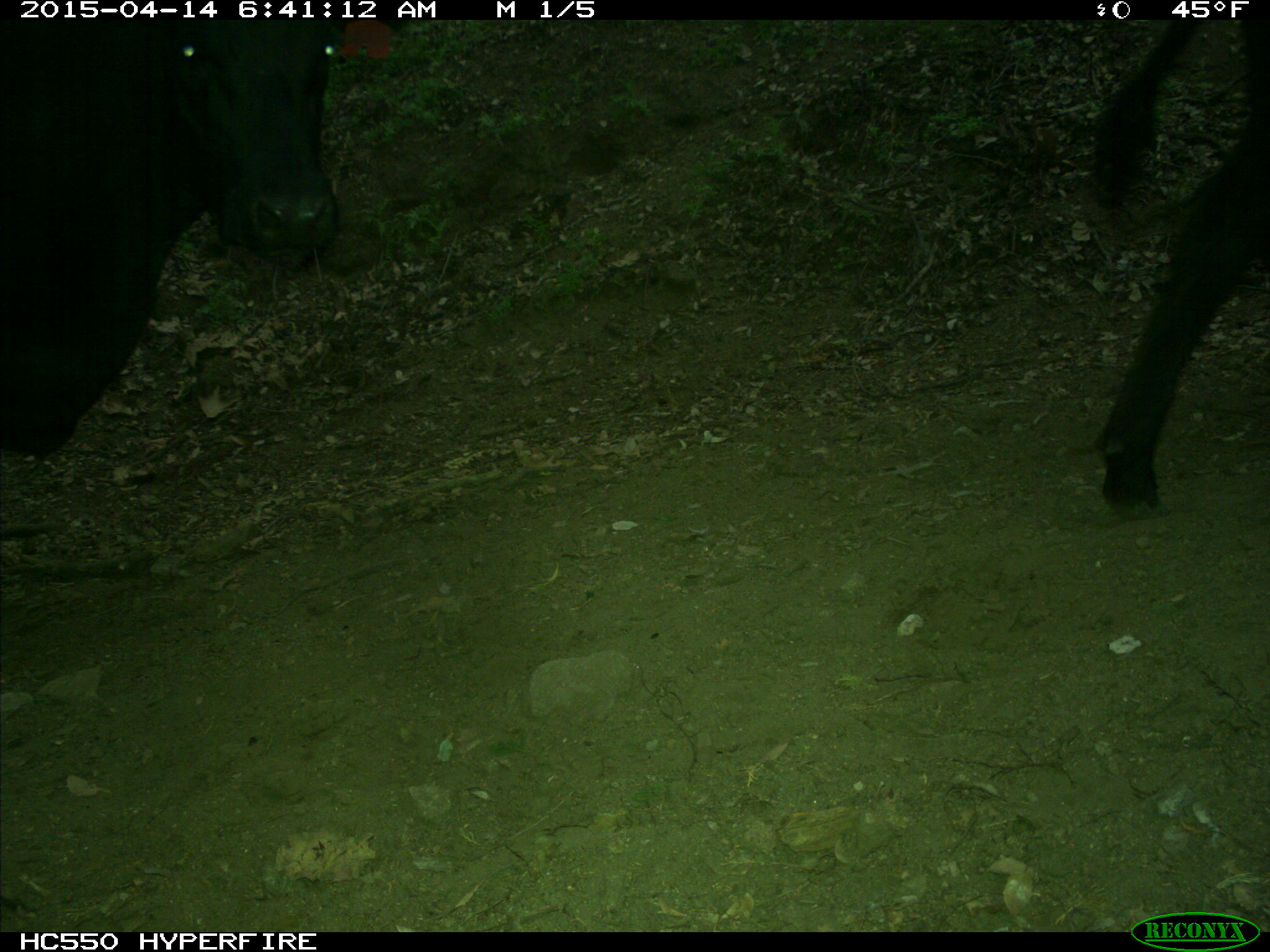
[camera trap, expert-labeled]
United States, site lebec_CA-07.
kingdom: Animalia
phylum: Chordata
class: Mammalia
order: Artiodactyla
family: Bovidae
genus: Bos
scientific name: Bos taurus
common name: domestic cow